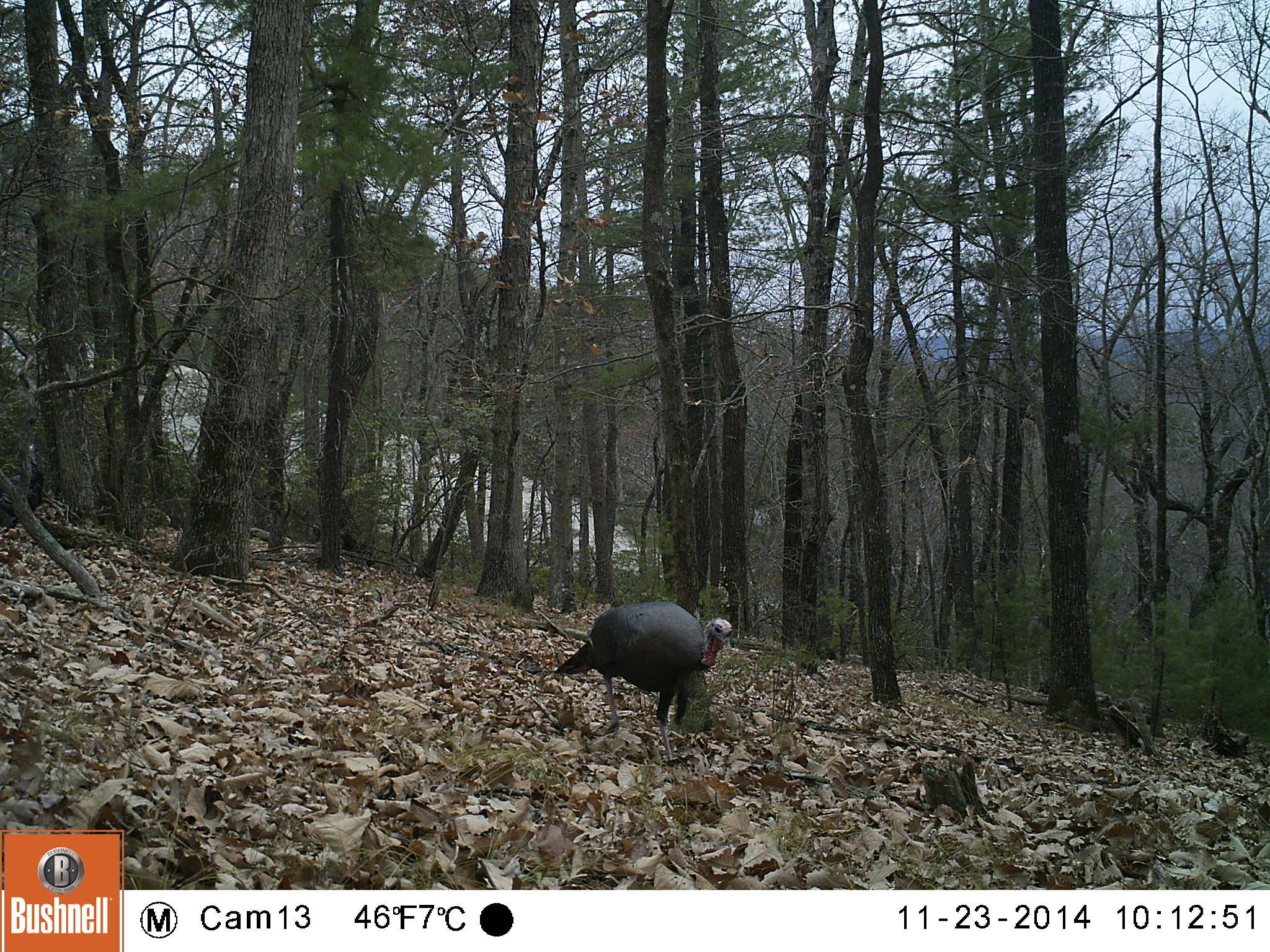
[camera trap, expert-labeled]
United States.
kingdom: Animalia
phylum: Chordata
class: Aves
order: Galliformes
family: Phasianidae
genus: Meleagris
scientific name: Meleagris gallopavo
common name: wild turkey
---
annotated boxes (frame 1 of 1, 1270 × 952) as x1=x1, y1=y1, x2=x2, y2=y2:
Wild Turkey: x1=543, y1=591, x2=738, y2=730